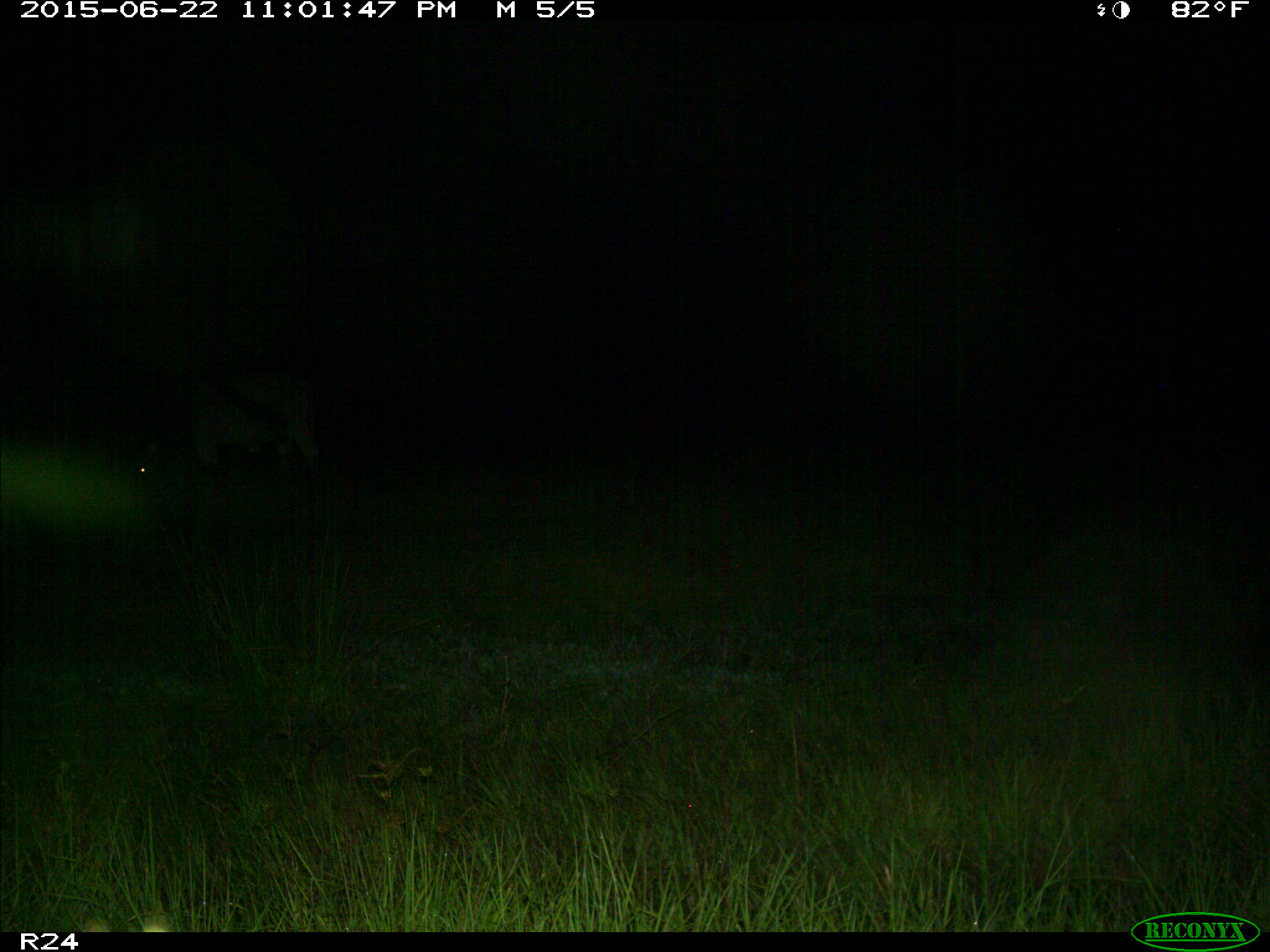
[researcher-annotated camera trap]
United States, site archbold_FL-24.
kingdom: Animalia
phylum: Chordata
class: Mammalia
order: Artiodactyla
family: Bovidae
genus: Bos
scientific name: Bos taurus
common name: domestic cow